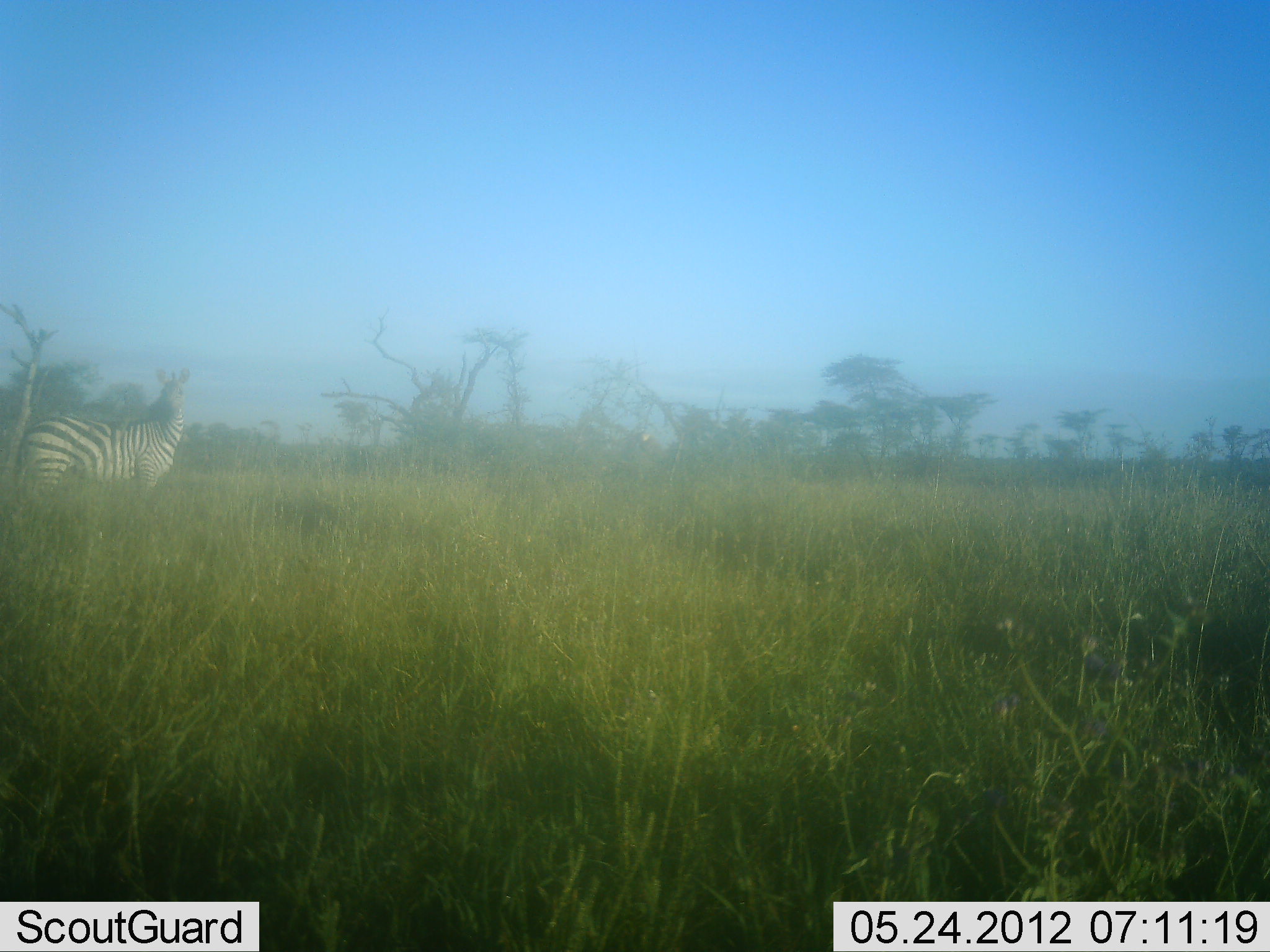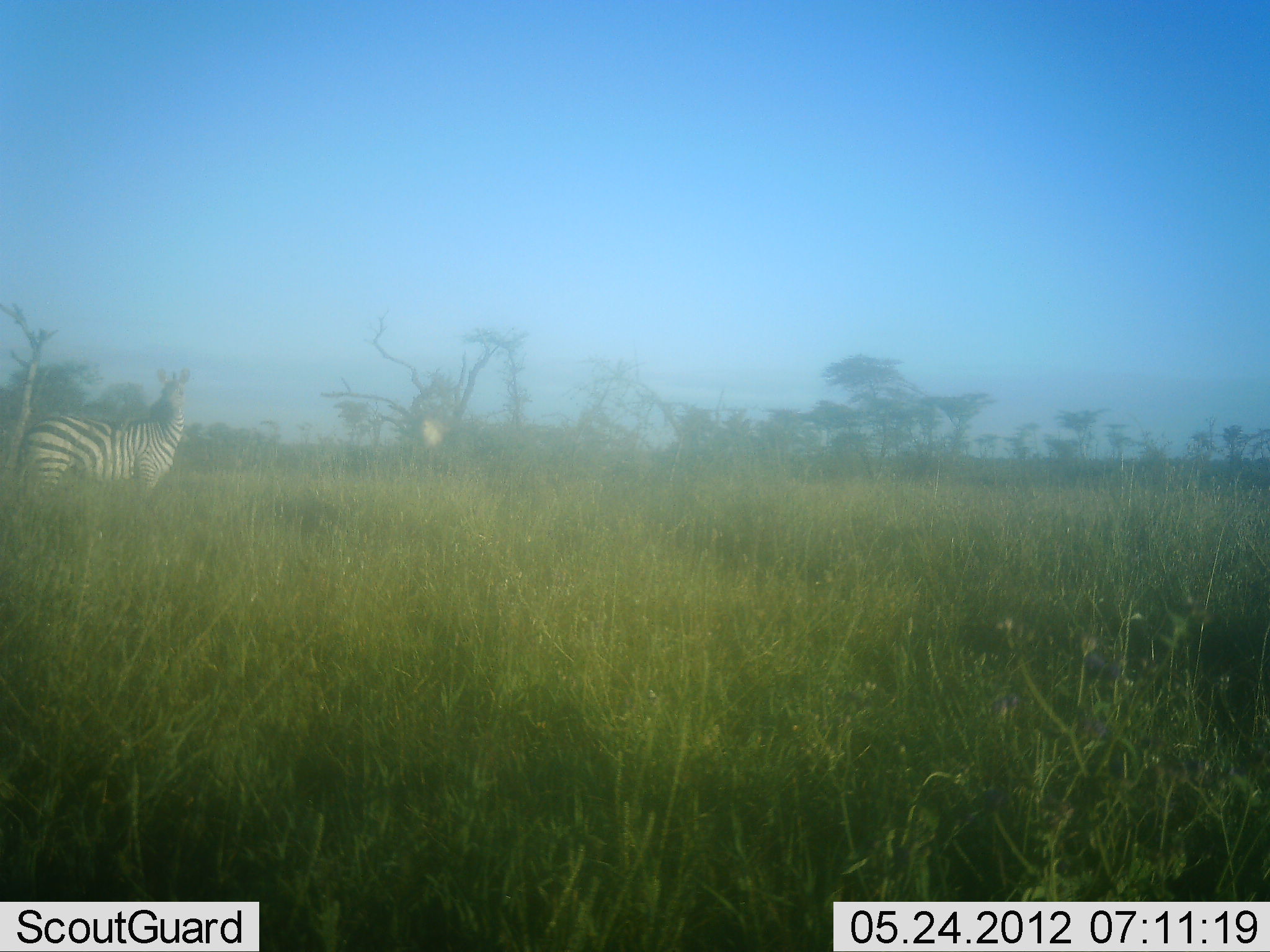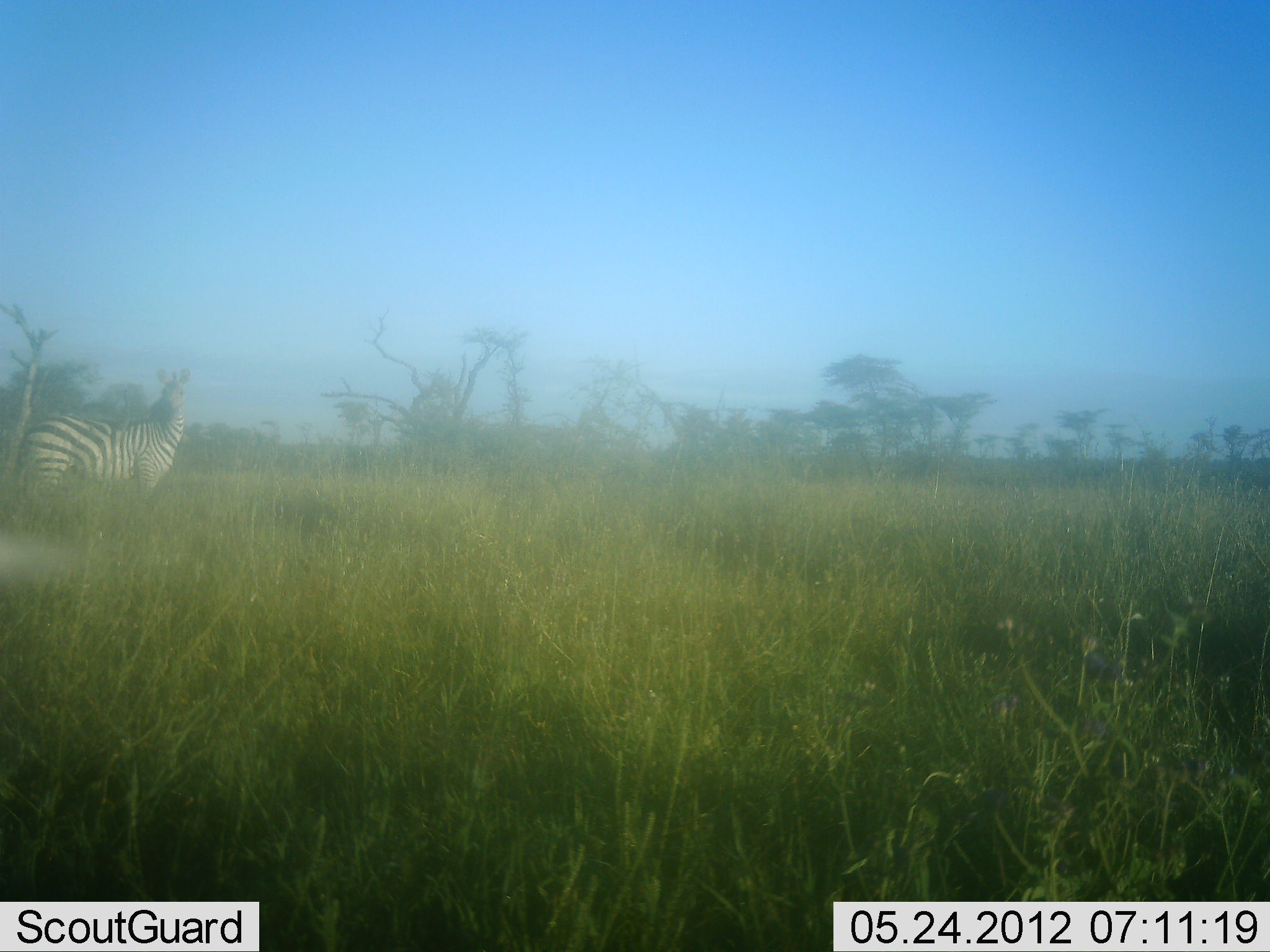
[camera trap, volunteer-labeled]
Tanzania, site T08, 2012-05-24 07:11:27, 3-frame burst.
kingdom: Animalia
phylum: Chordata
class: Mammalia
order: Perissodactyla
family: Equidae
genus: Equus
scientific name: Equus quagga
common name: plains zebra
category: zebra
Zebra (plains zebra) (Equus quagga), count 1. Behavior (volunteer vote fractions): standing 100%, resting 0%, moving 8%, interacting 0%. Young present (vote fraction): 0%. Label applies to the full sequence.